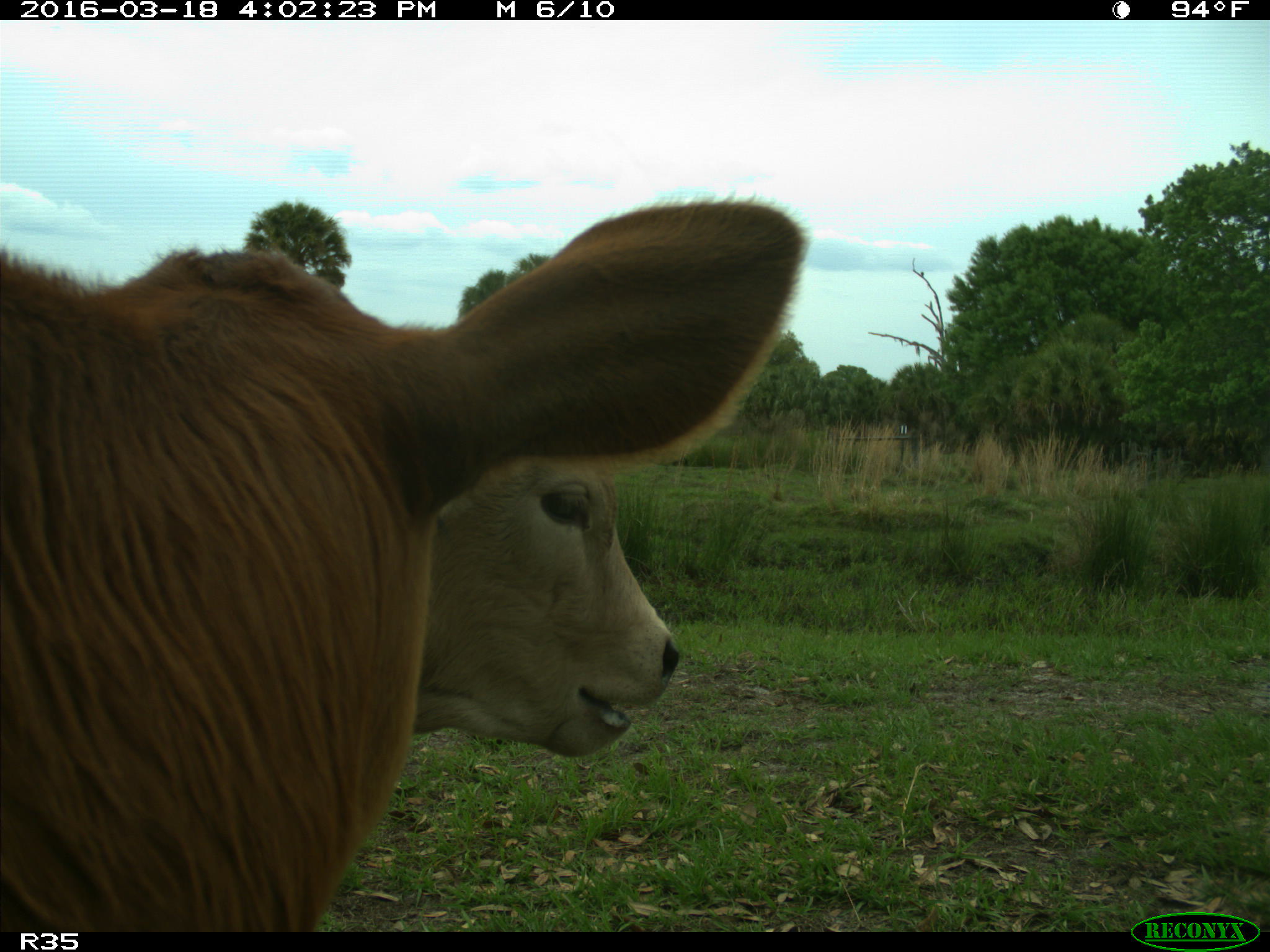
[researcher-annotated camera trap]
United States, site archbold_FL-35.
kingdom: Animalia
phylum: Chordata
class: Mammalia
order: Artiodactyla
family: Bovidae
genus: Bos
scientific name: Bos taurus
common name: domestic cow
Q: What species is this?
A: Bos taurus (domestic cow).